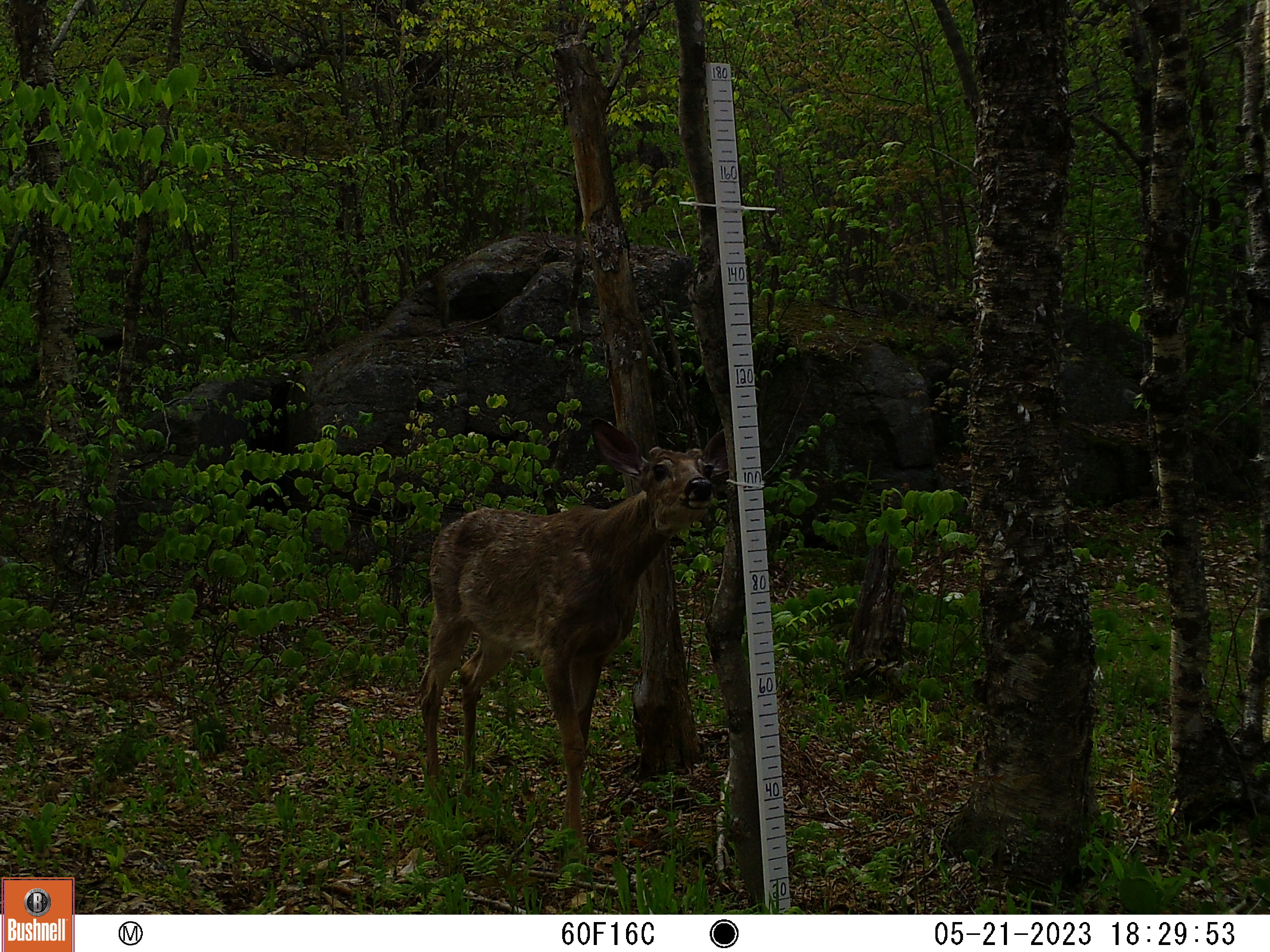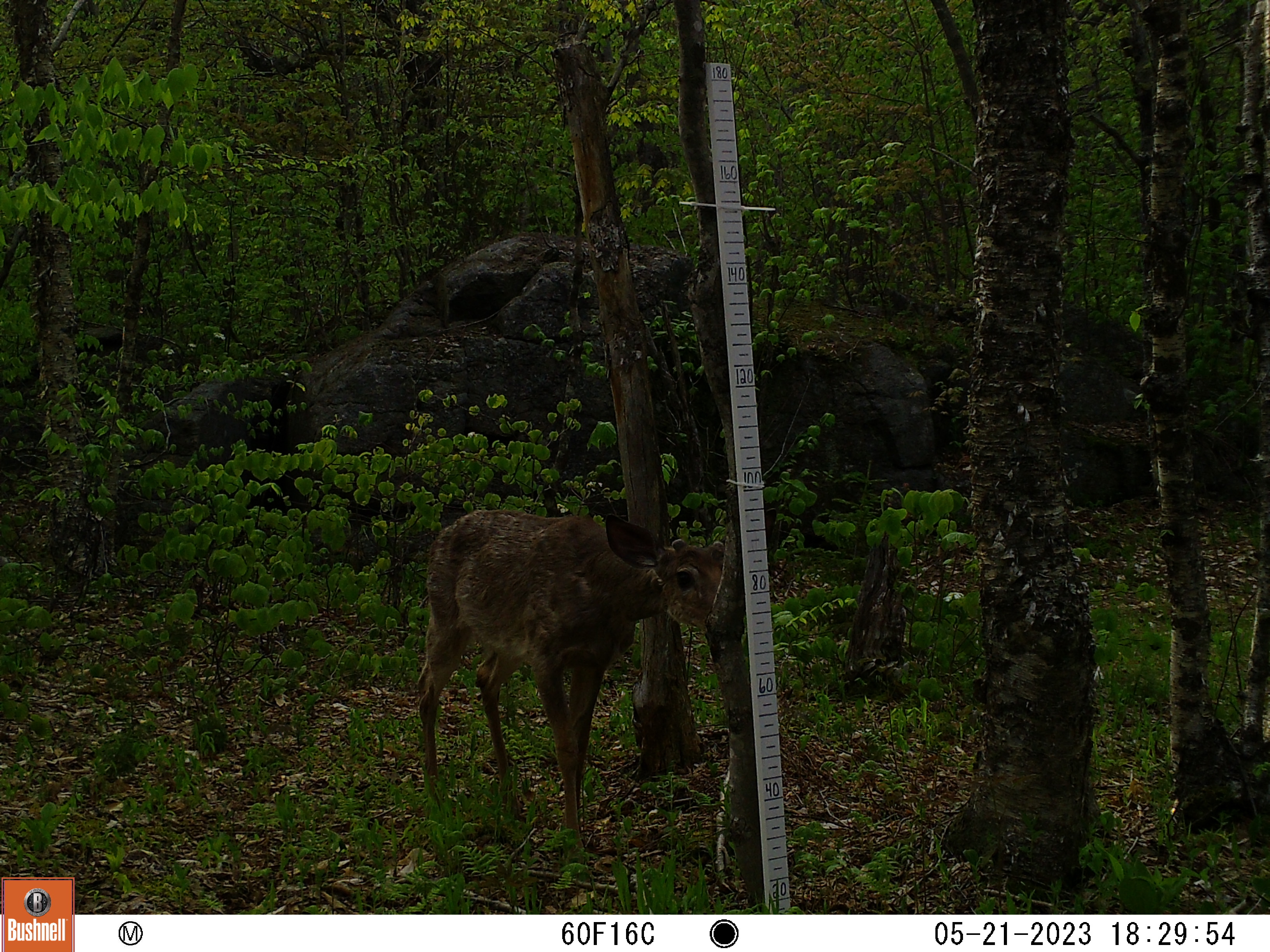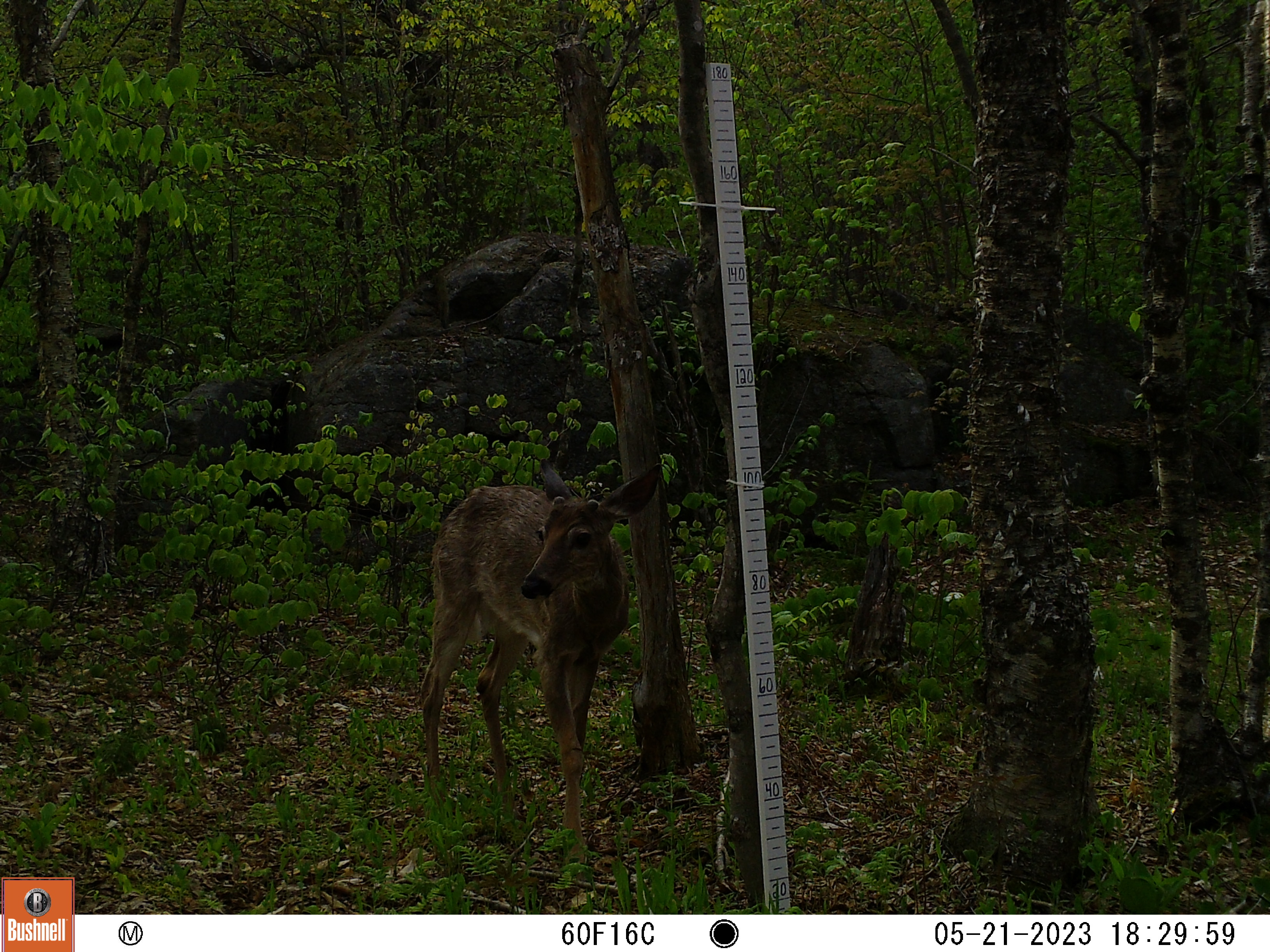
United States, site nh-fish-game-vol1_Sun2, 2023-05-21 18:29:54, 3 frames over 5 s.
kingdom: Animalia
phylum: Chordata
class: Mammalia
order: Artiodactyla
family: Cervidae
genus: Odocoileus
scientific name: Odocoileus virginianus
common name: white-tailed deer